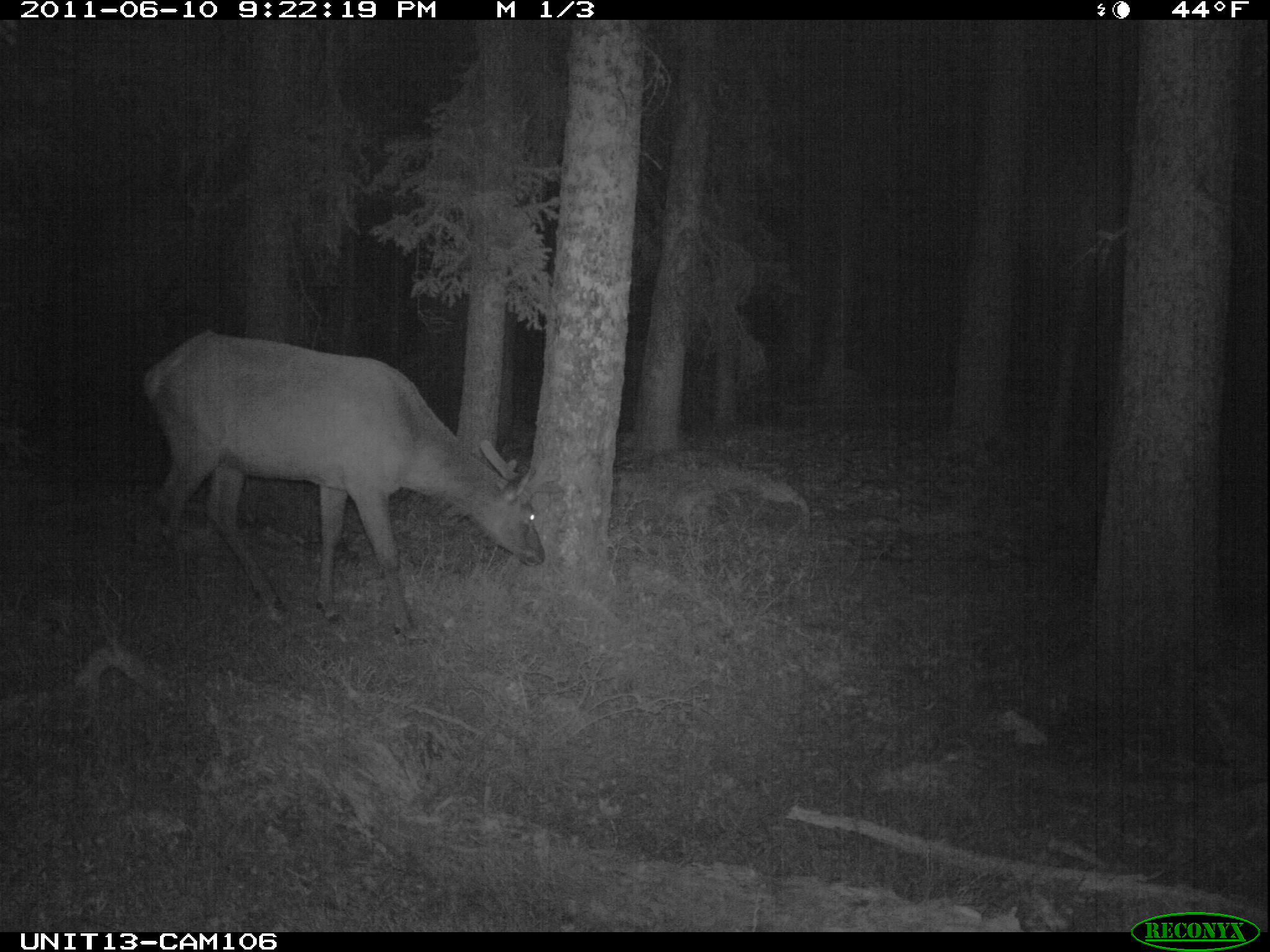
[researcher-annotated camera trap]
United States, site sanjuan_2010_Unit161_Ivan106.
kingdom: Animalia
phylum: Chordata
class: Mammalia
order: Artiodactyla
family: Cervidae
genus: Cervus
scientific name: Cervus elaphus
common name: red deer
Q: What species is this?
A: Cervus elaphus (red deer).